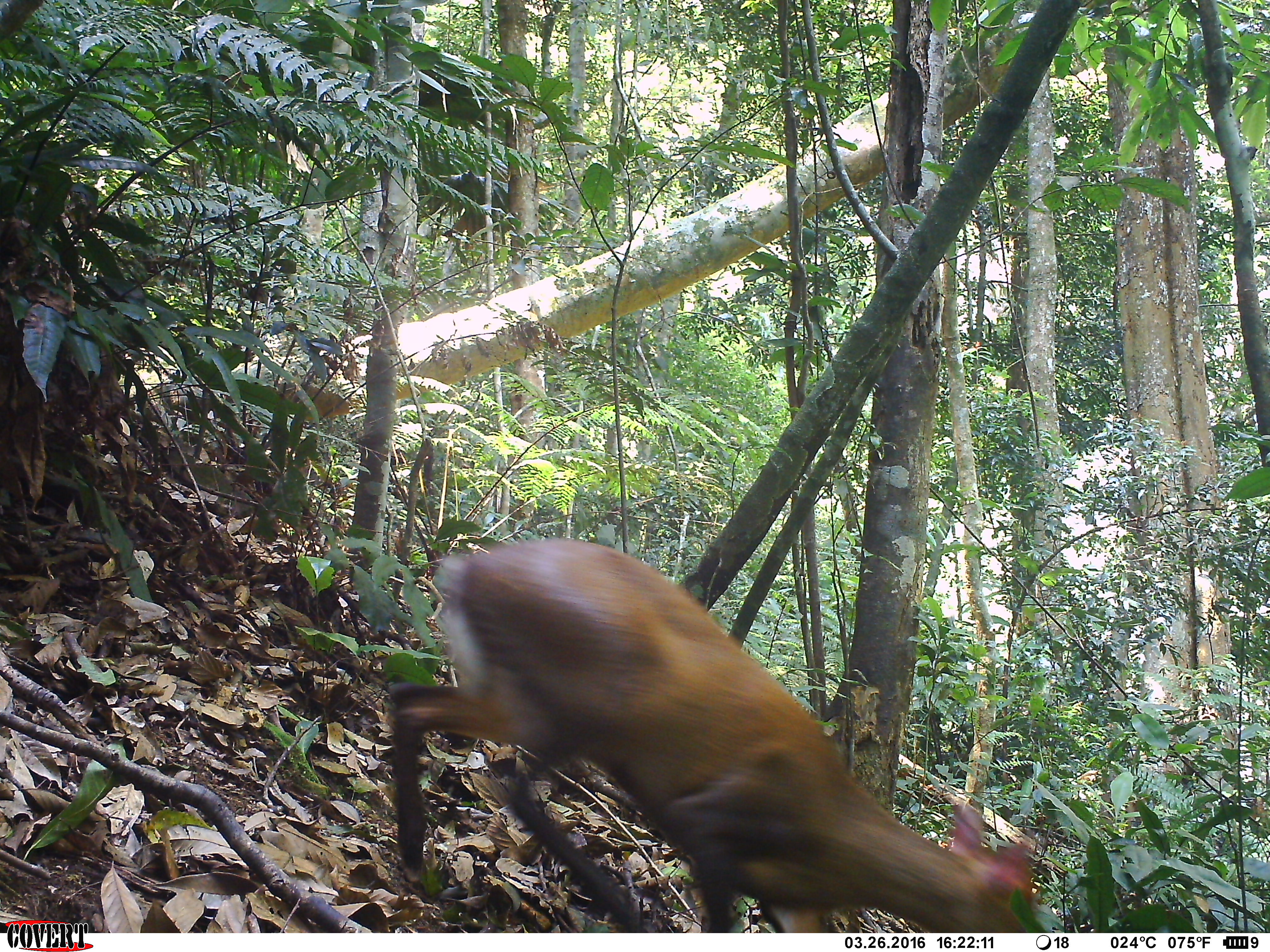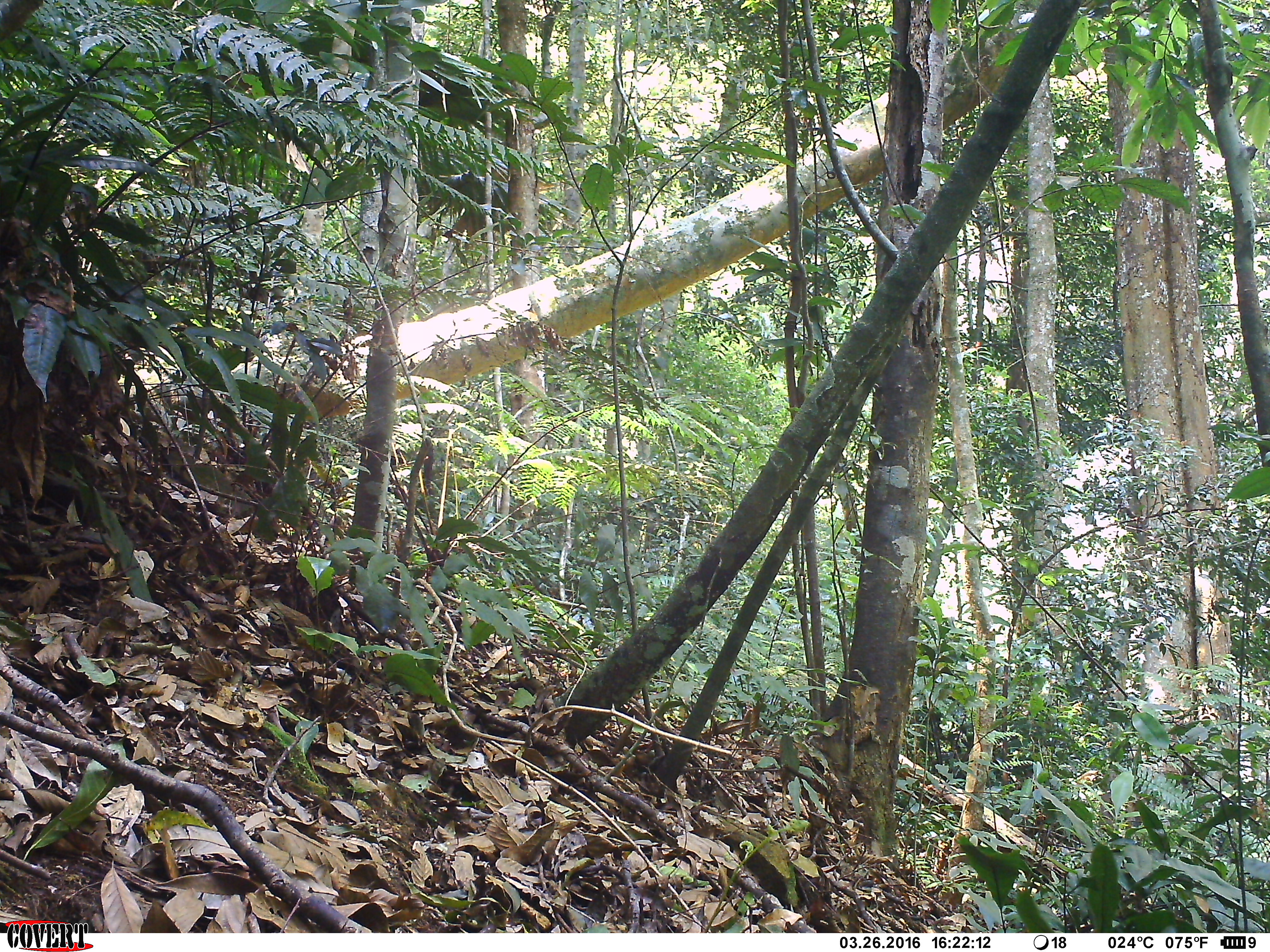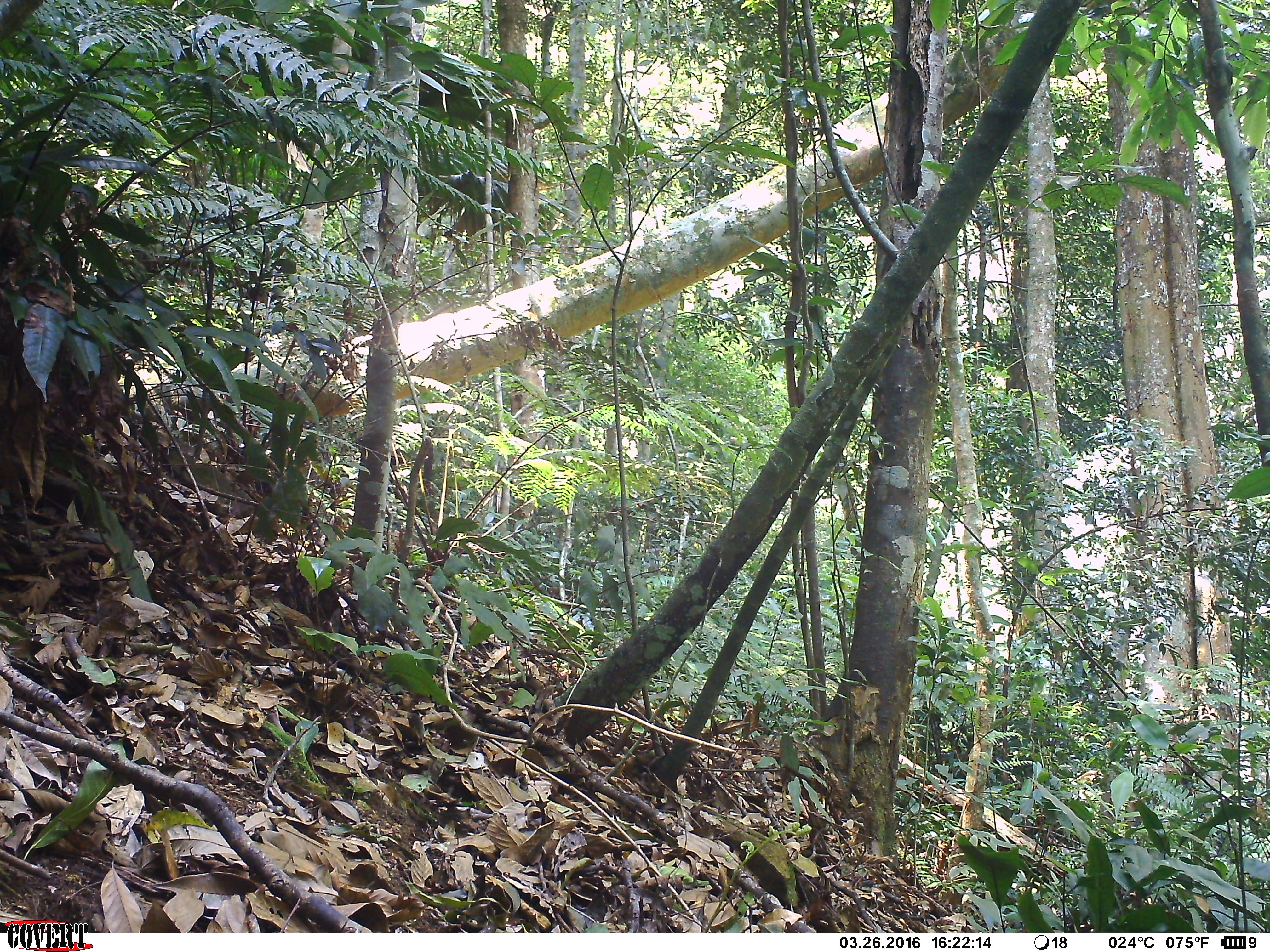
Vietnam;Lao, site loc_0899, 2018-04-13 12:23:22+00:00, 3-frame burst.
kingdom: Animalia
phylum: Chordata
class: Mammalia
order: Artiodactyla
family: Cervidae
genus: Muntiacus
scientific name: Muntiacus rooseveltorum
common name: roosevelt's muntjac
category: roosevelts muntjac group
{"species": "roosevelts muntjac group (roosevelt's muntjac) (Muntiacus rooseveltorum)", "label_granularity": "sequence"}